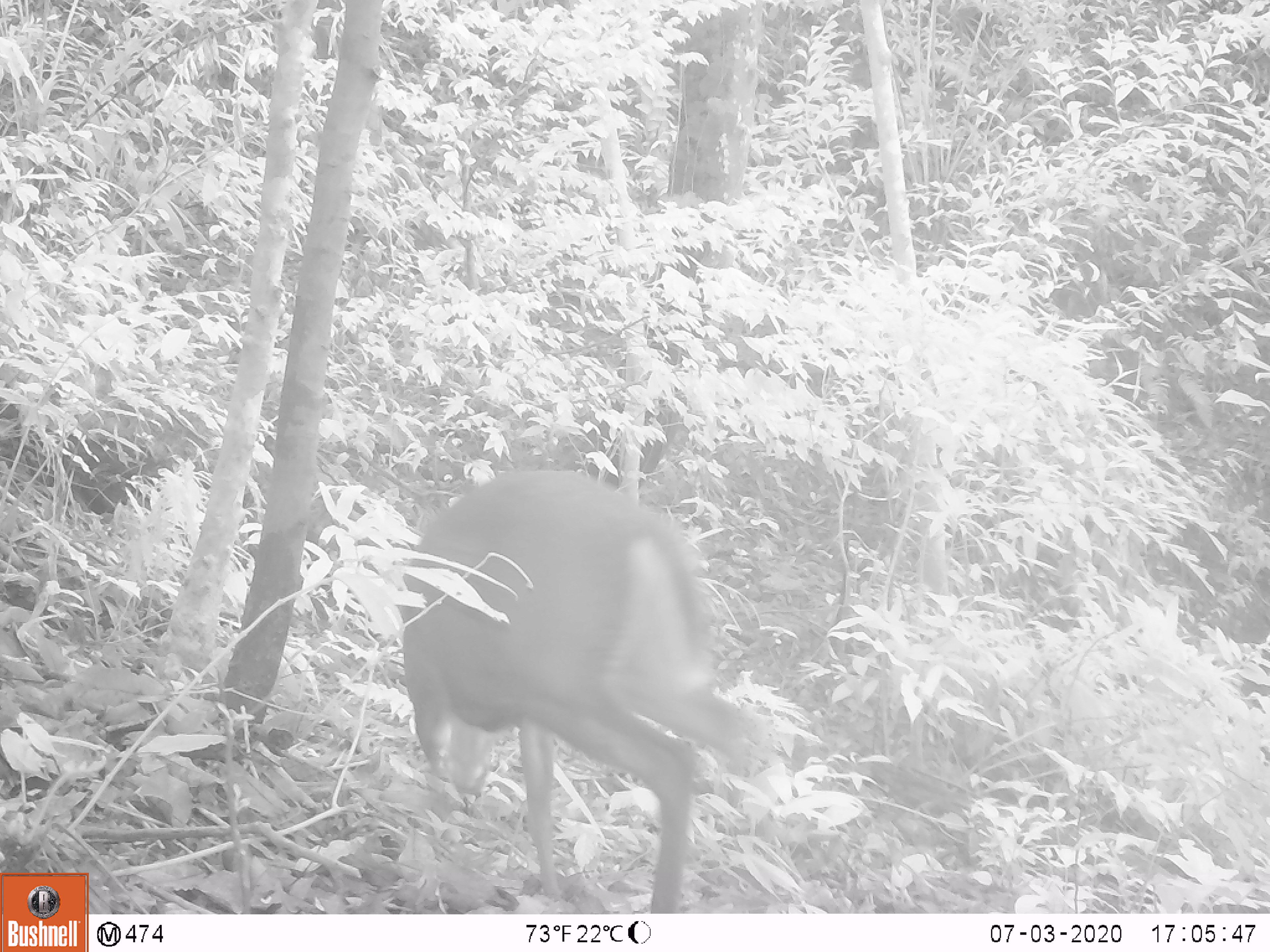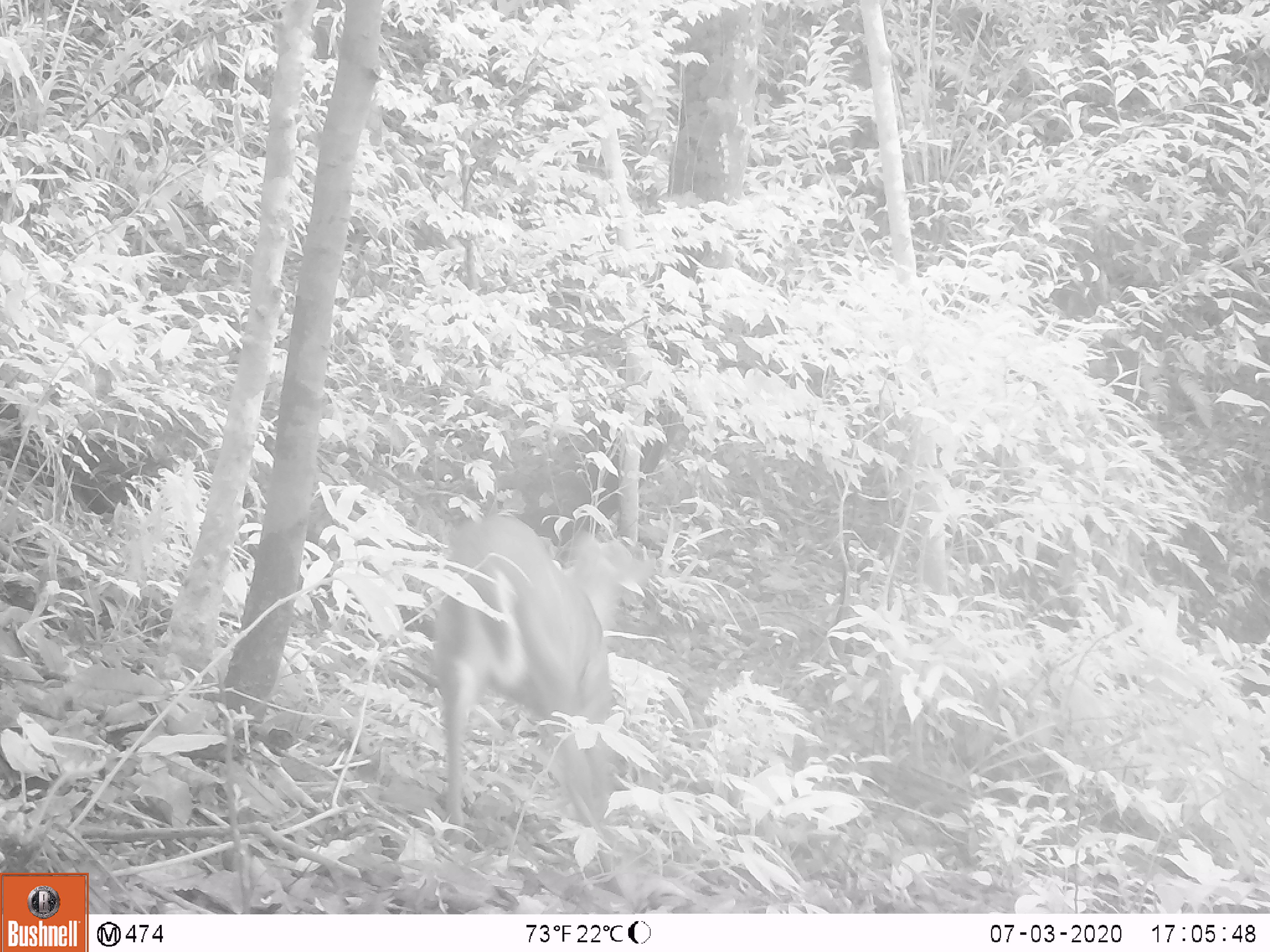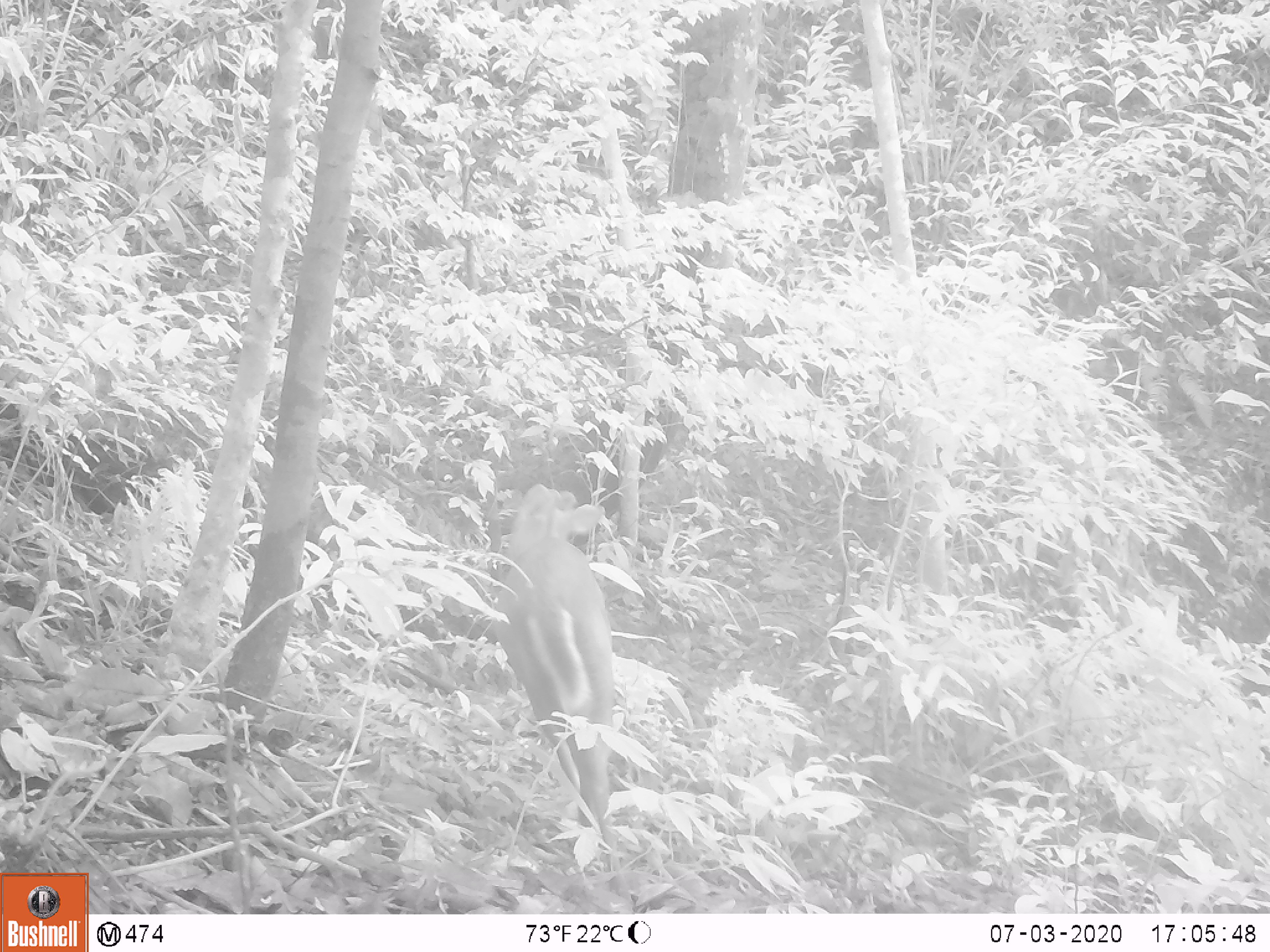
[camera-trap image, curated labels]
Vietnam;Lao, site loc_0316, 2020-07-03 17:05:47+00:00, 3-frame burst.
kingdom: Animalia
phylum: Chordata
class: Mammalia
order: Artiodactyla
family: Cervidae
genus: Muntiacus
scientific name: Muntiacus rooseveltorum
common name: roosevelt's muntjac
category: roosevelts muntjac group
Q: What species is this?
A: Roosevelts muntjac group (roosevelt's muntjac) (Muntiacus rooseveltorum).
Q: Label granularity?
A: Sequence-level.